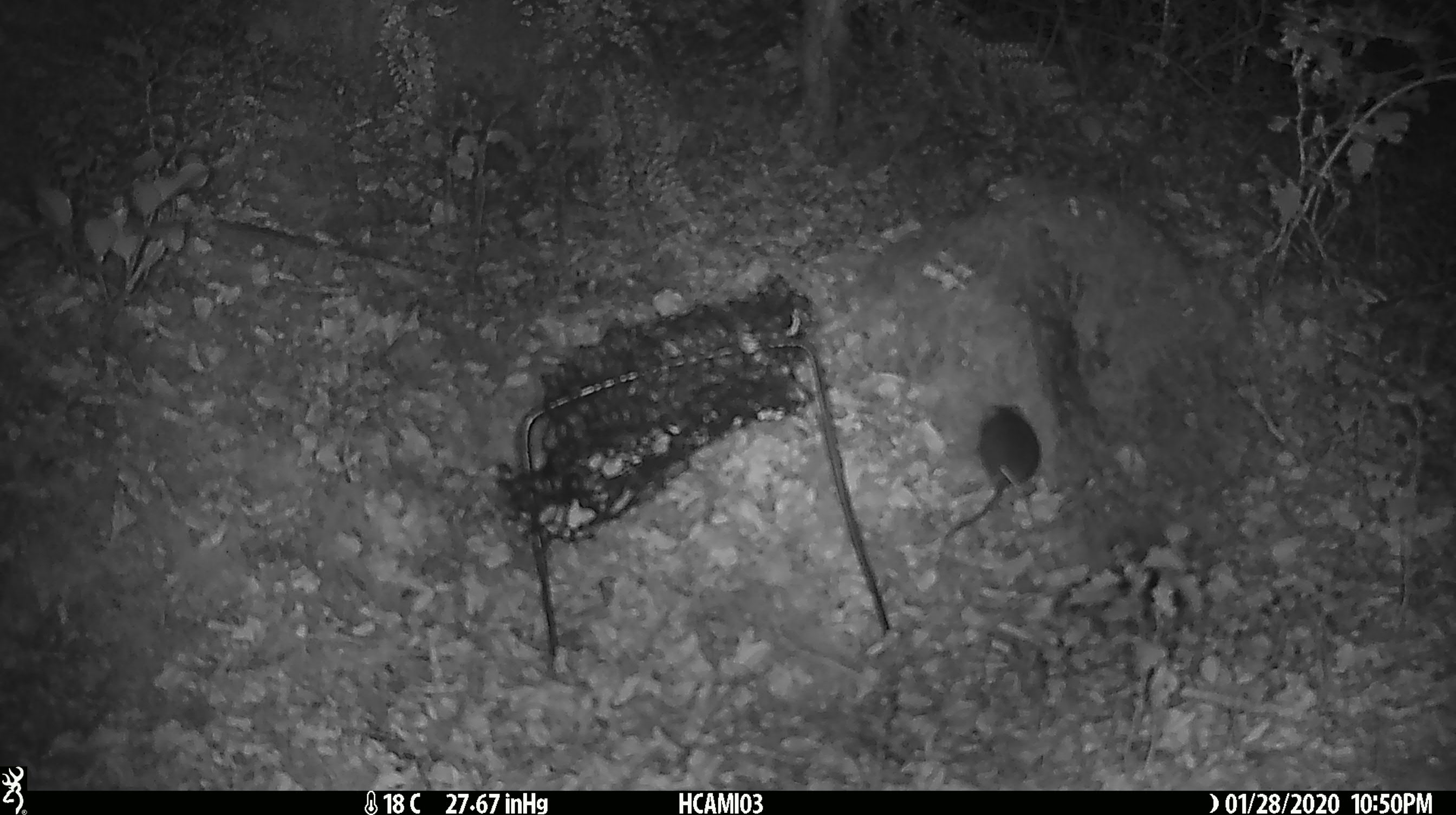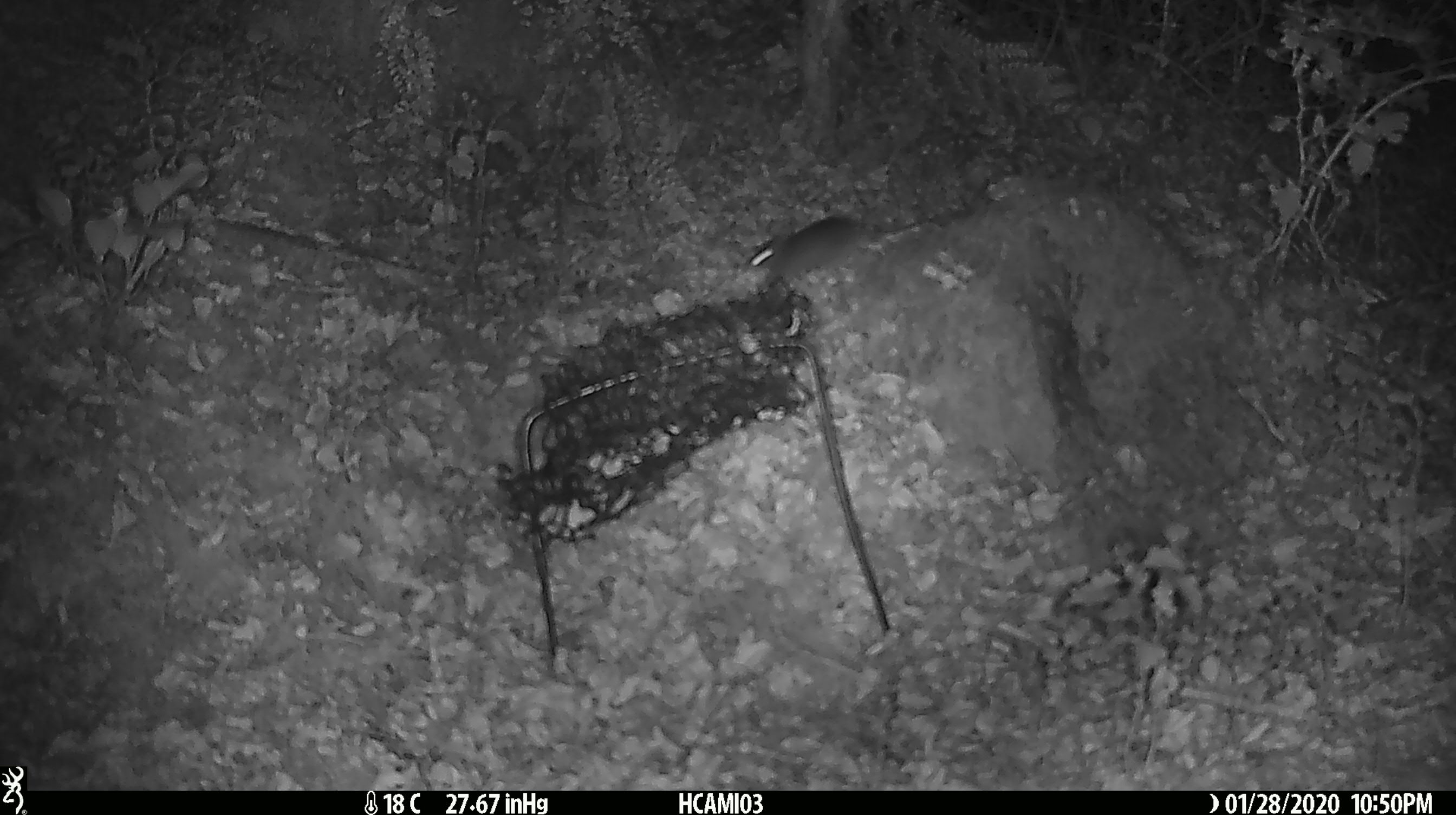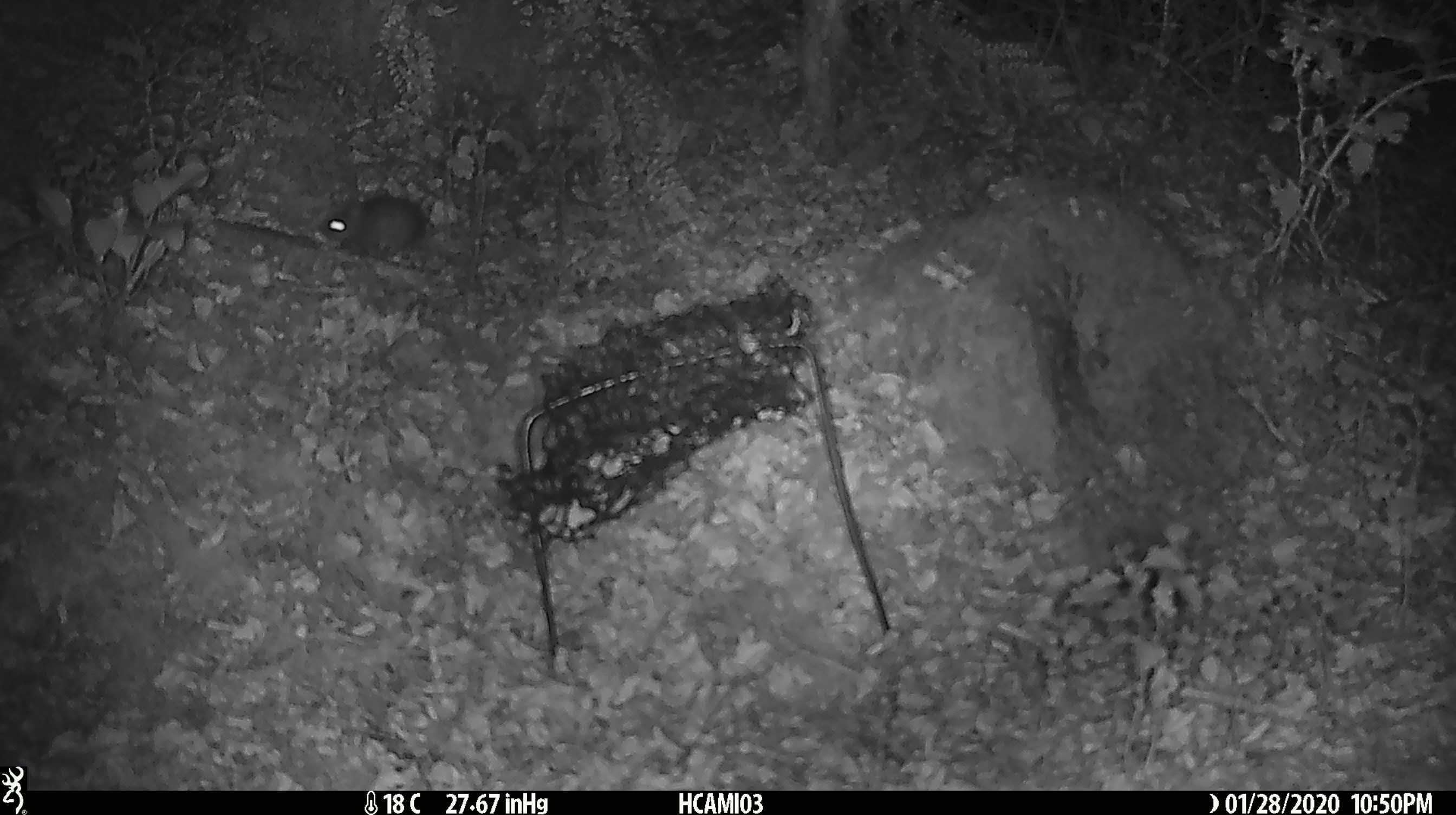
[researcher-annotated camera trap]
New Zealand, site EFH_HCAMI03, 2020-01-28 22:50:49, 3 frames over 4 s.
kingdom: Animalia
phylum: Chordata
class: Mammalia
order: Rodentia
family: Muridae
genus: Mus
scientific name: Mus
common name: mouse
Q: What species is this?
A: Mouse (Mus).